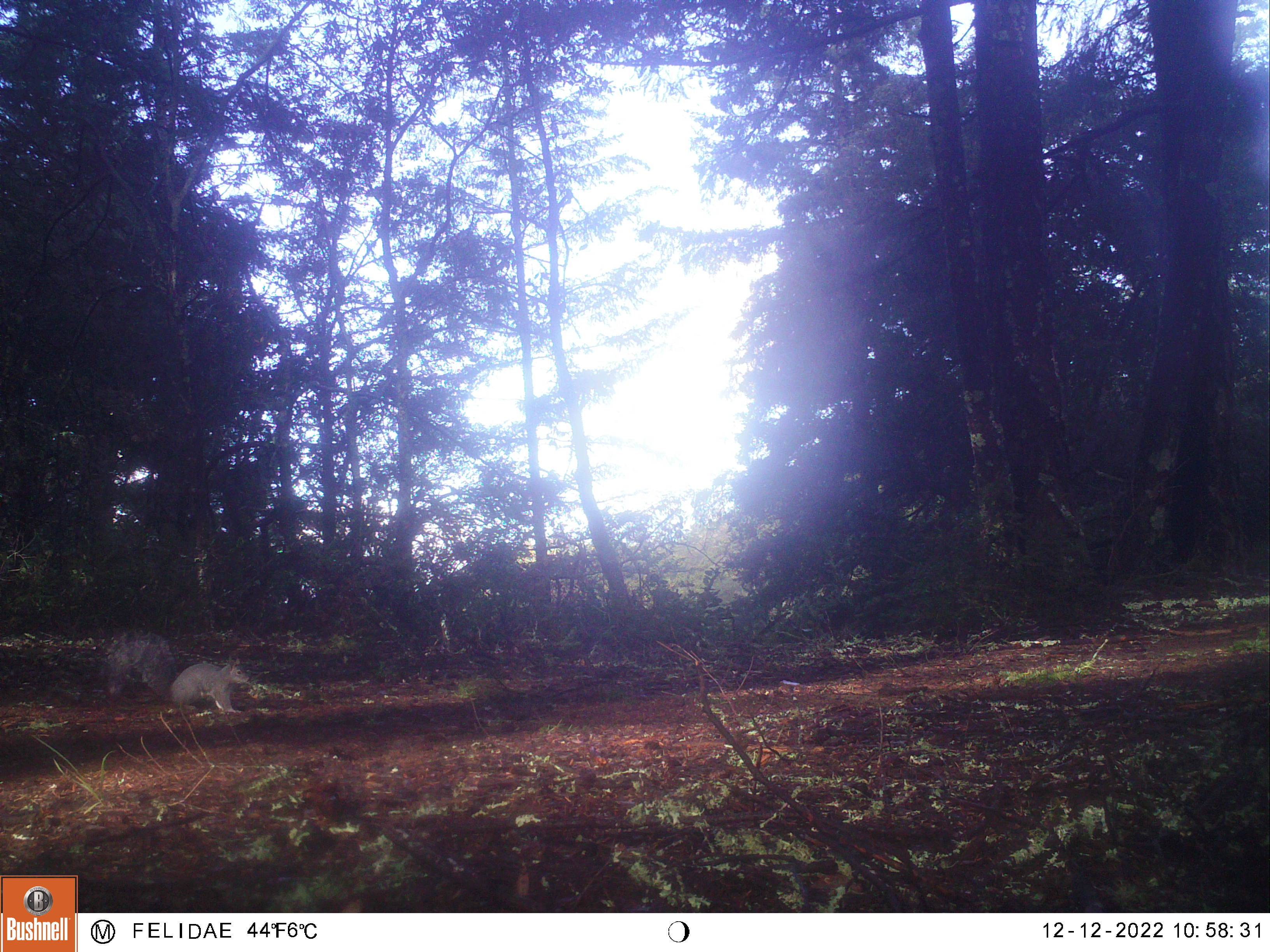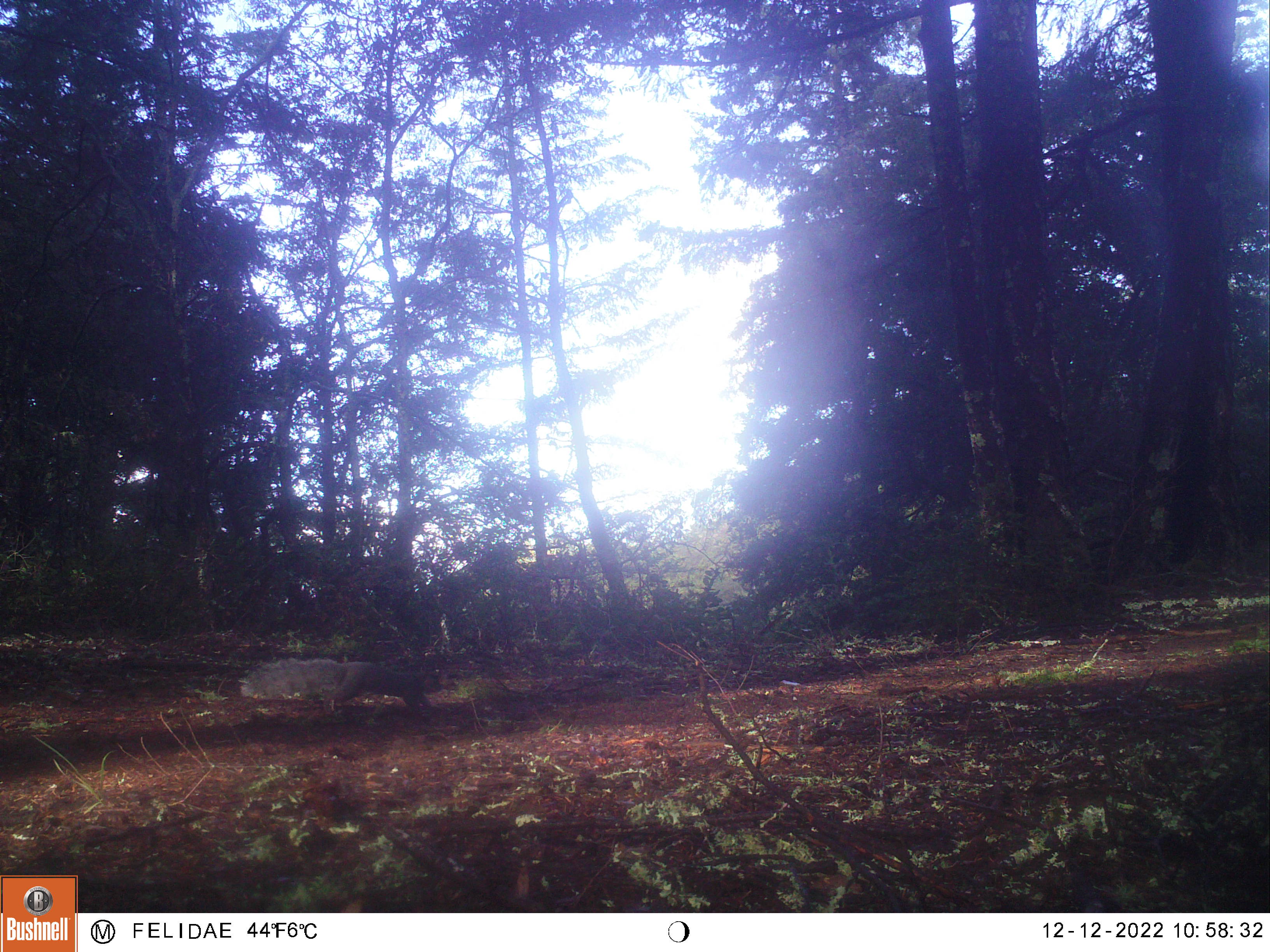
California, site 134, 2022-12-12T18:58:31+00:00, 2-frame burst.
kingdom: Animalia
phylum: Chordata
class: Mammalia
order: Rodentia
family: Sciuridae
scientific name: Sciuridae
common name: squirrel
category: unknown squirrel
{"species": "unknown squirrel (squirrel) (Sciuridae)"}